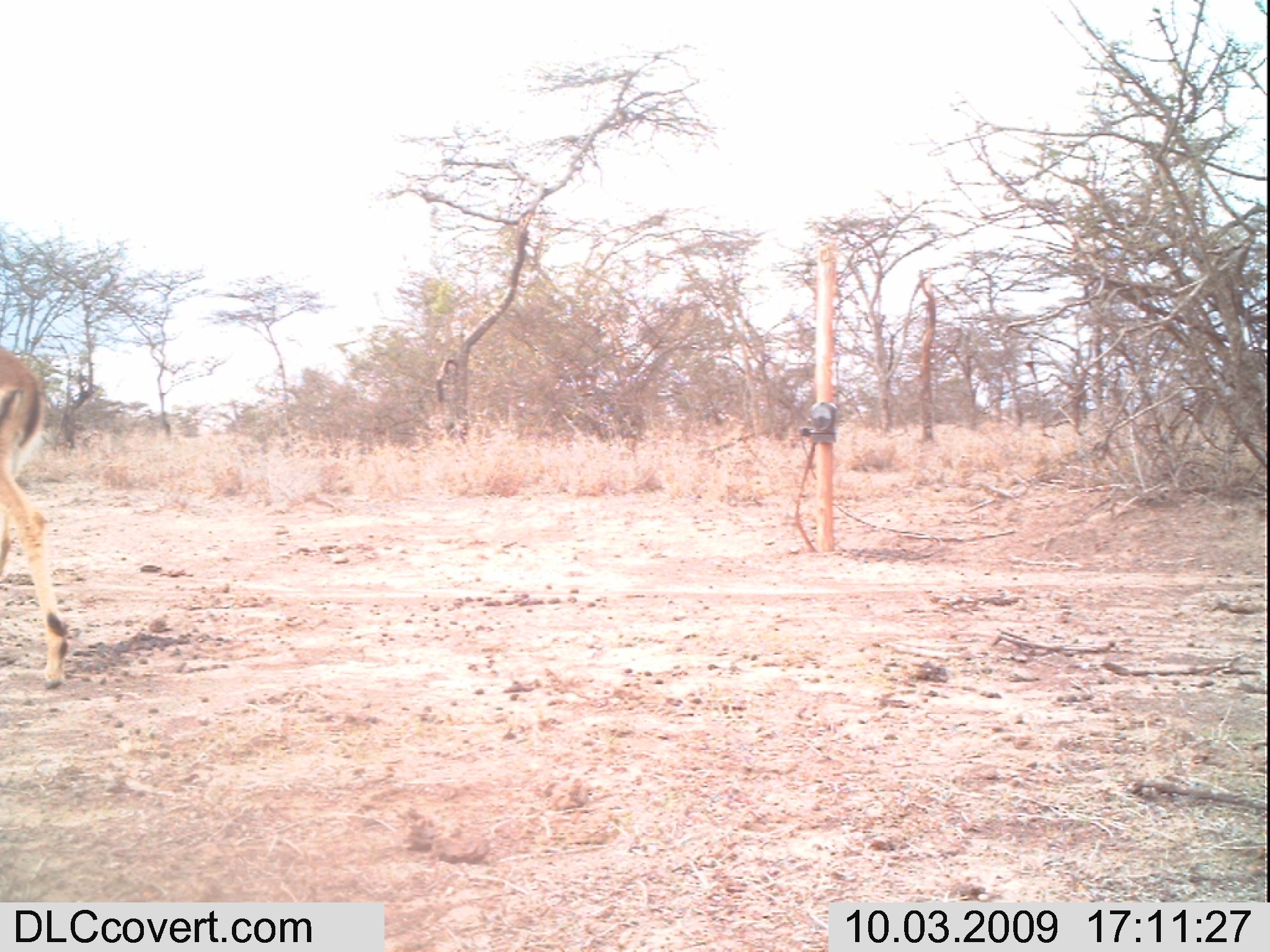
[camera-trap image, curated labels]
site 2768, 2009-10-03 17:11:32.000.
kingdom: Animalia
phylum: Chordata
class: Mammalia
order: Artiodactyla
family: Bovidae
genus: Aepyceros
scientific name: Aepyceros melampus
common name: impala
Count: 1.